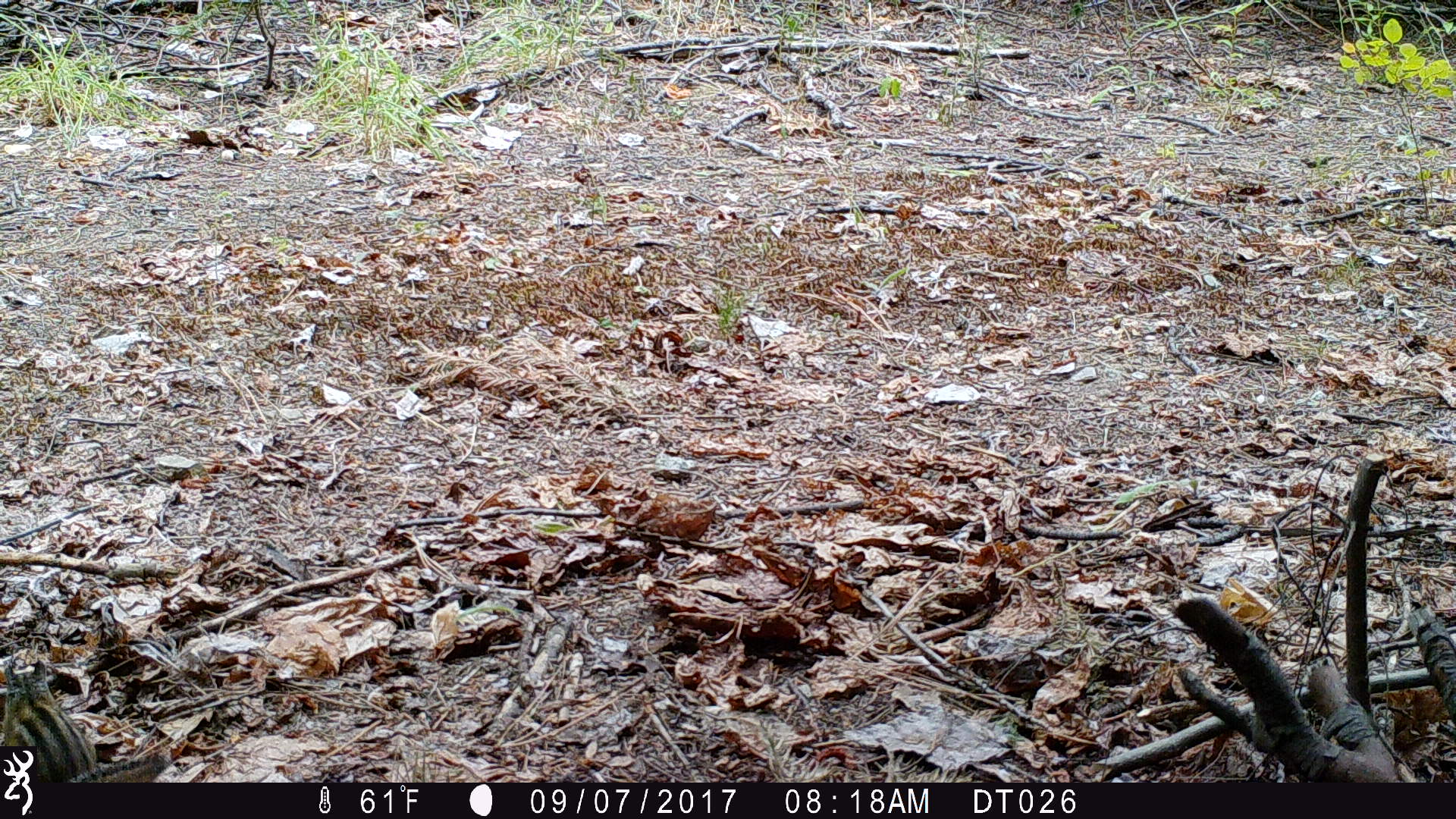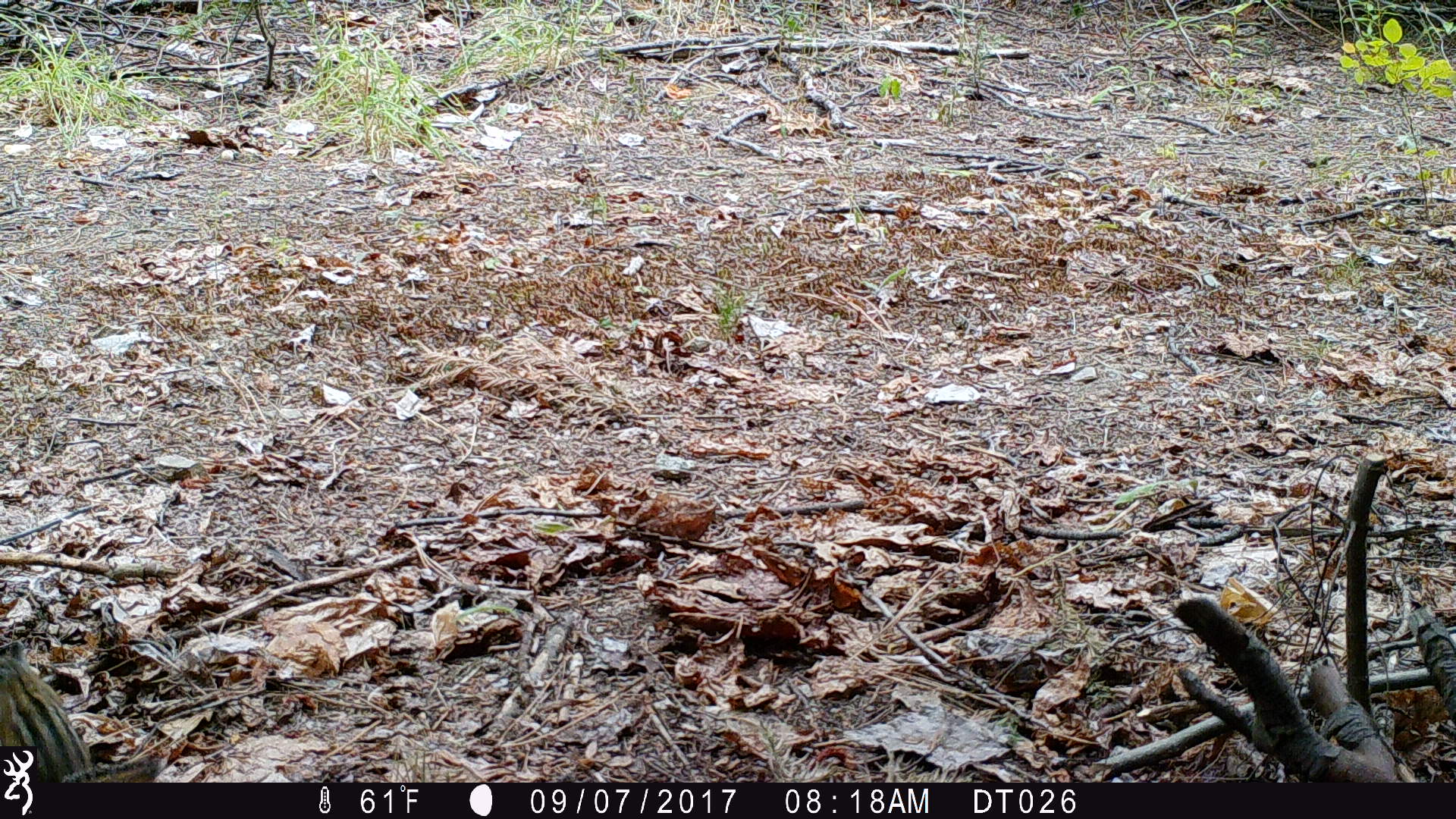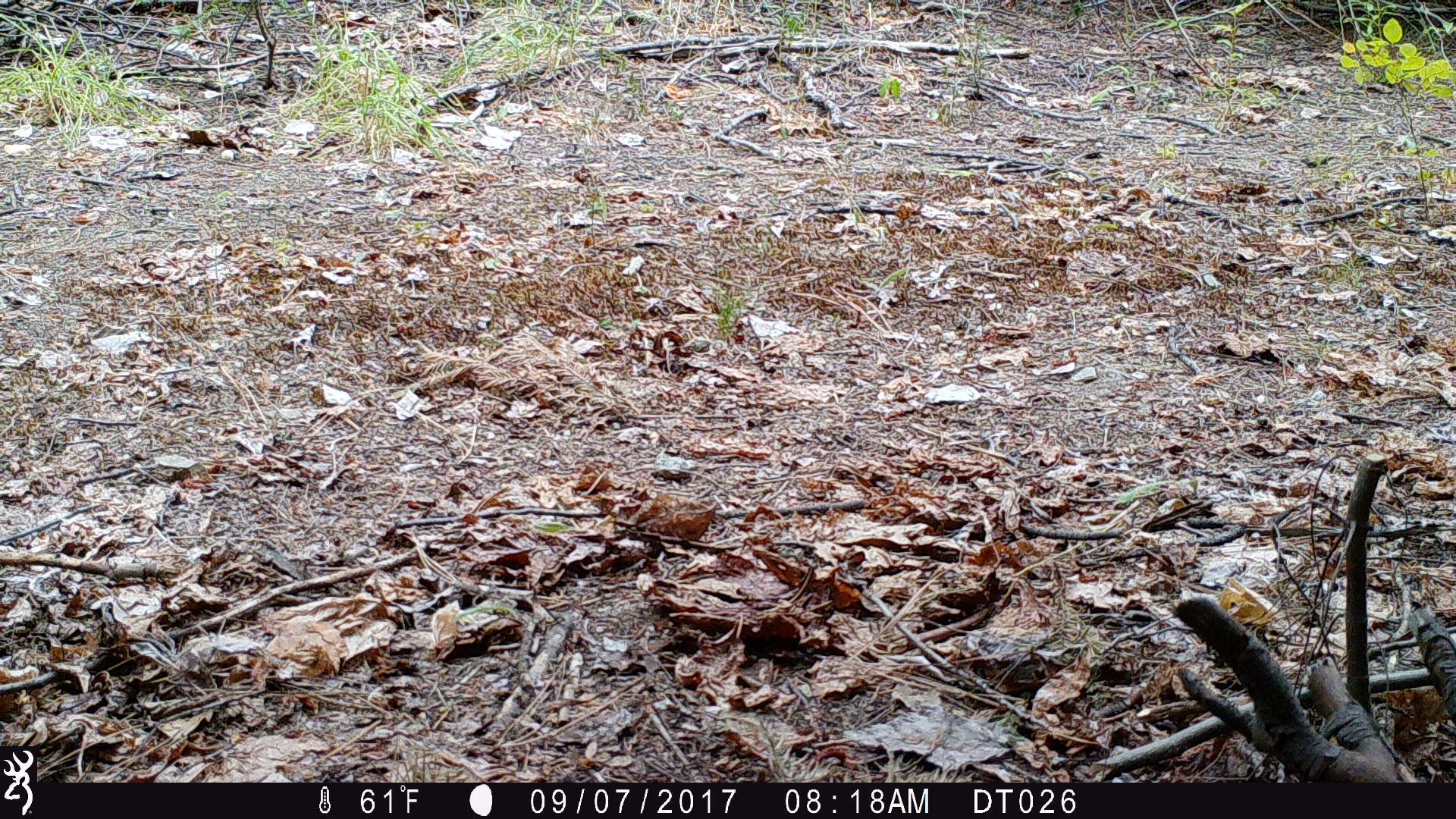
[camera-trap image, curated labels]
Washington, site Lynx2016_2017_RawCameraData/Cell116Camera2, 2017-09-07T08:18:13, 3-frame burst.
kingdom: Animalia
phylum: Chordata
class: Mammalia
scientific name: Mammalia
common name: small mammal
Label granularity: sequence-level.